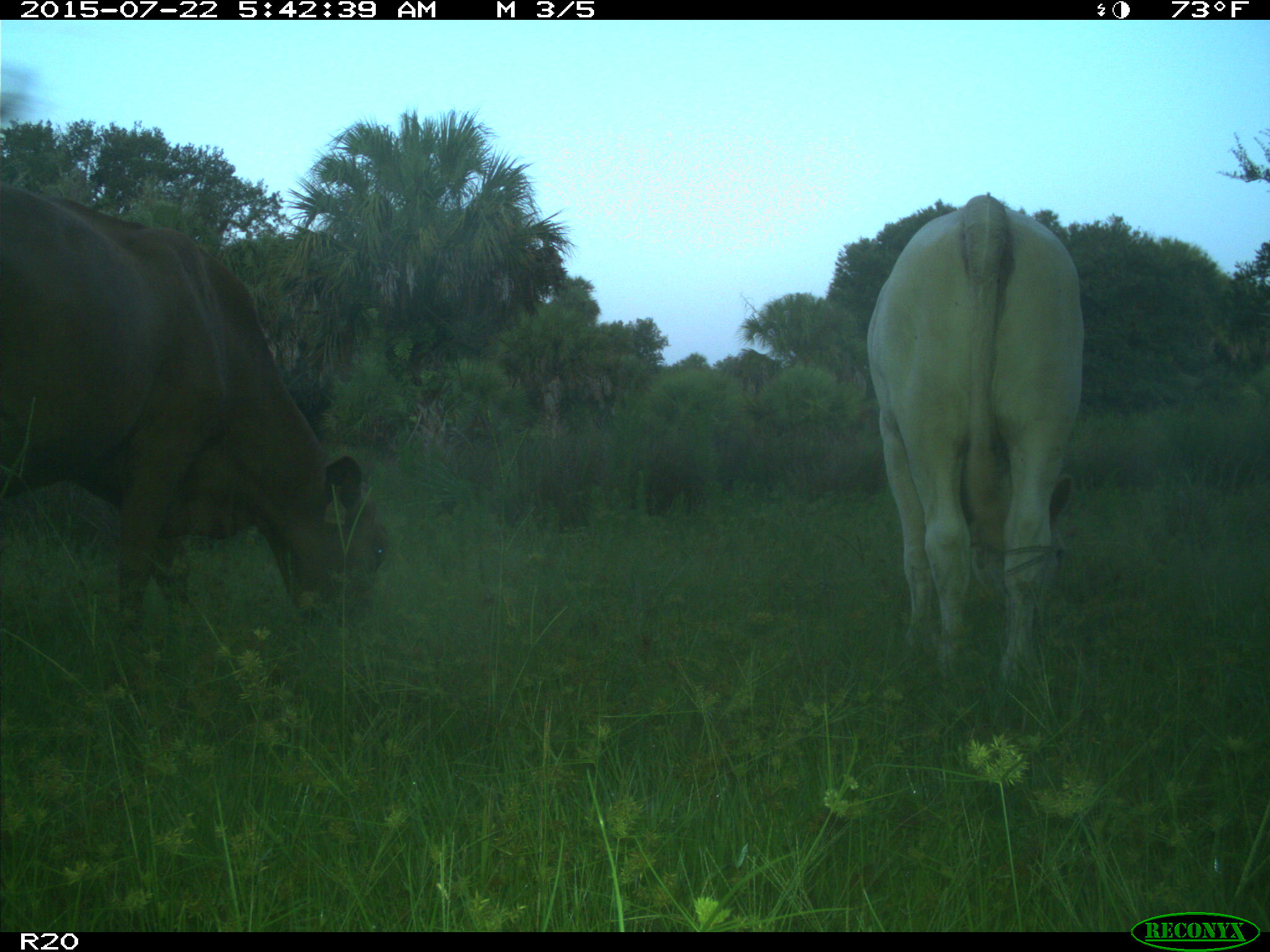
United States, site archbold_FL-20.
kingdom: Animalia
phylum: Chordata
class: Mammalia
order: Artiodactyla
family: Bovidae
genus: Bos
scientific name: Bos taurus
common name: domestic cow